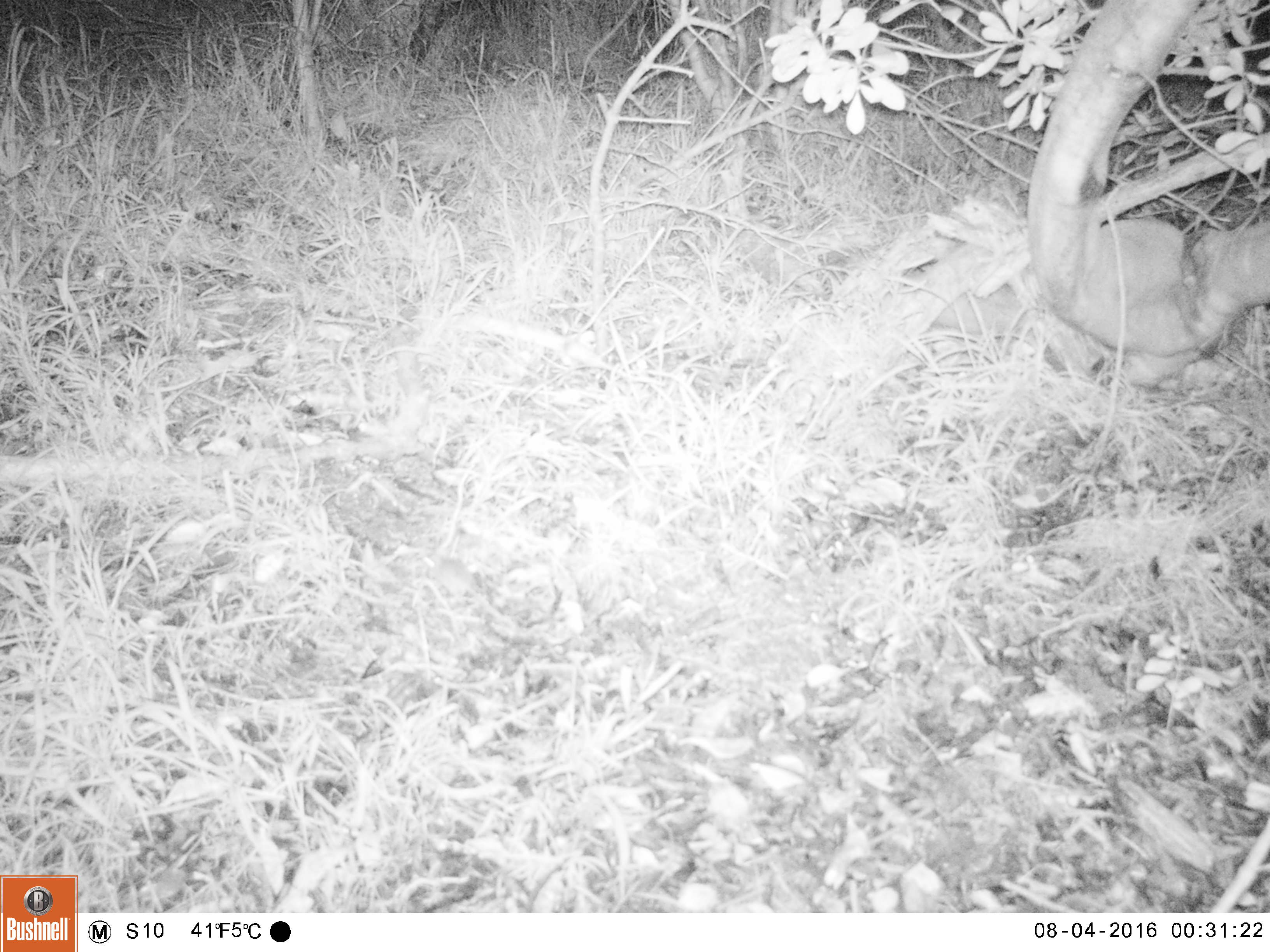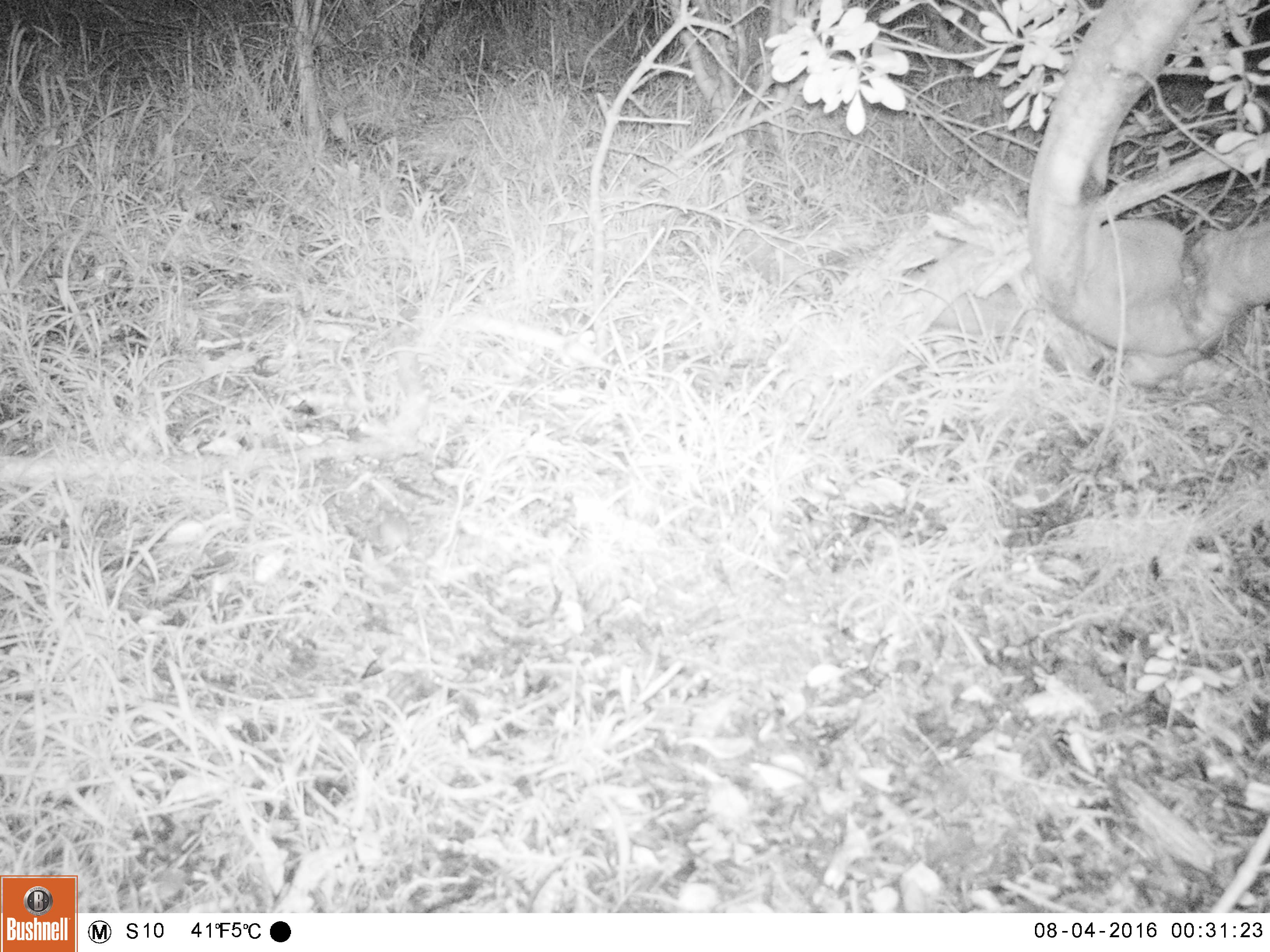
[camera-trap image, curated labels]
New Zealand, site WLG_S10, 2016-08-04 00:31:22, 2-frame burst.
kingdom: Animalia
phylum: Chordata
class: Mammalia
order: Rodentia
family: Muridae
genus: Mus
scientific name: Mus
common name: mouse